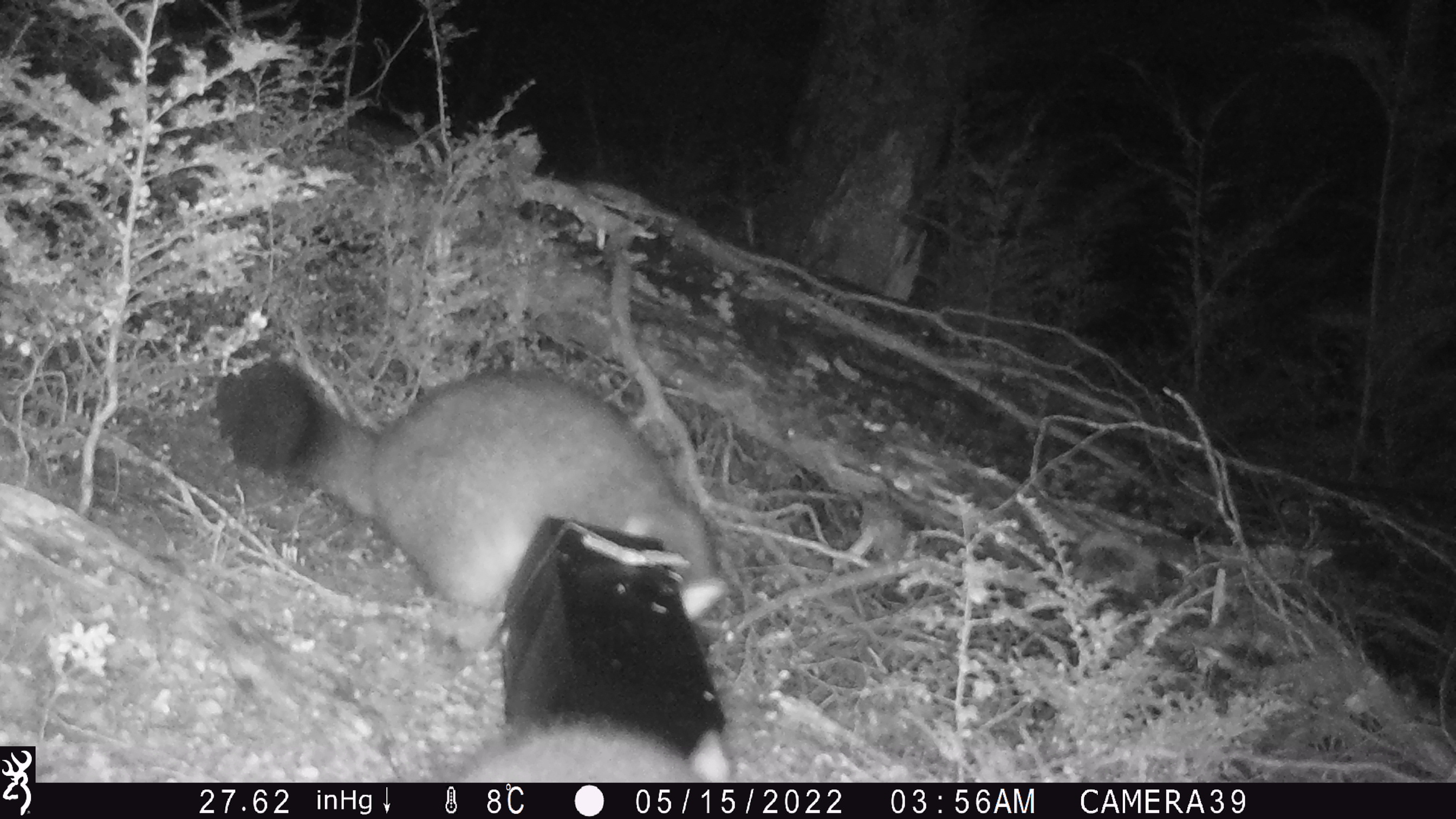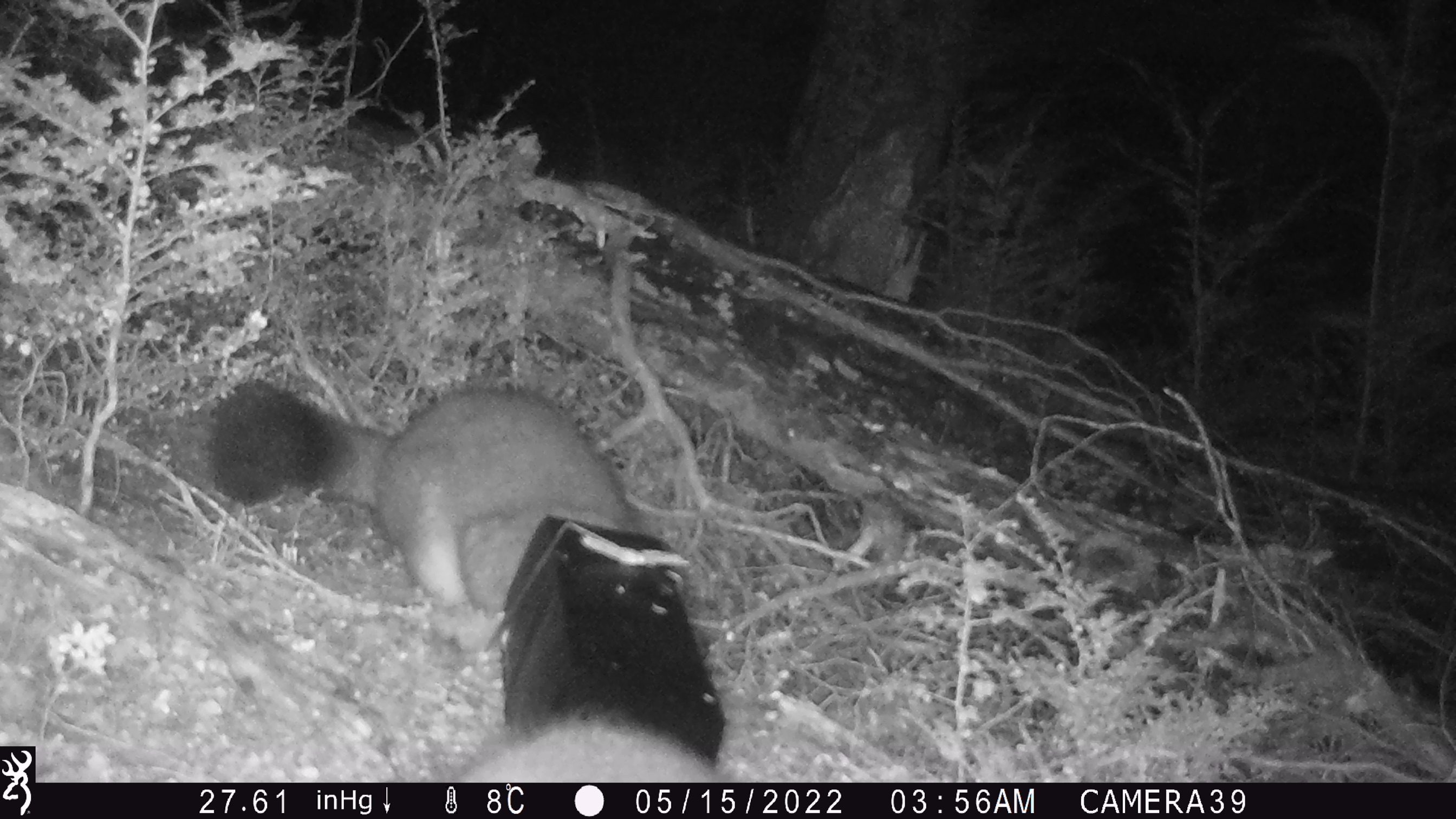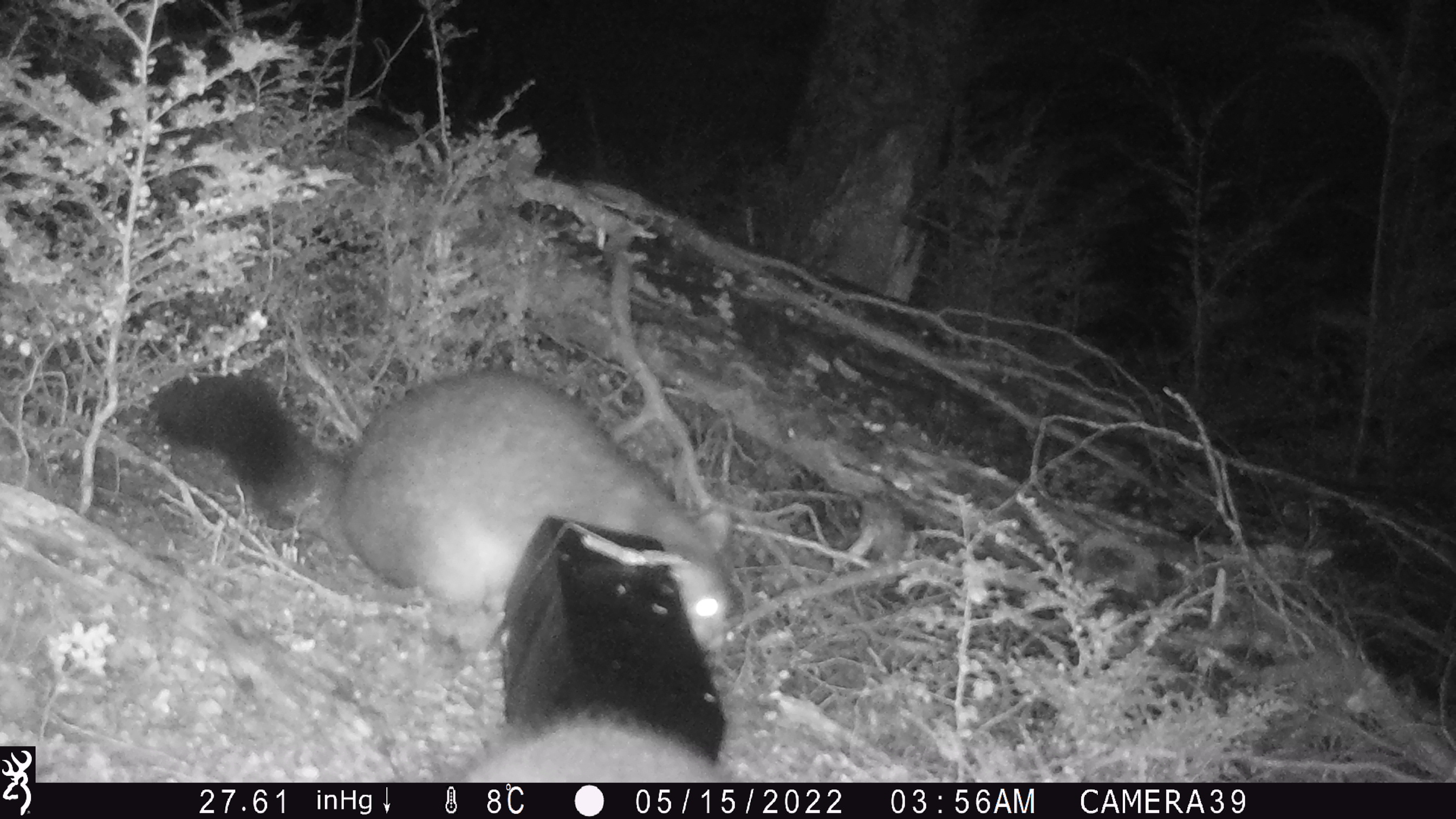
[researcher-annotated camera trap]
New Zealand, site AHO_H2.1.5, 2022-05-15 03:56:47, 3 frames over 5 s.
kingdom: Animalia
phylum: Chordata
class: Mammalia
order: Diprotodontia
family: Phalangeridae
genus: Trichosurus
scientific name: Trichosurus vulpecula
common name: common brushtail possum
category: possum